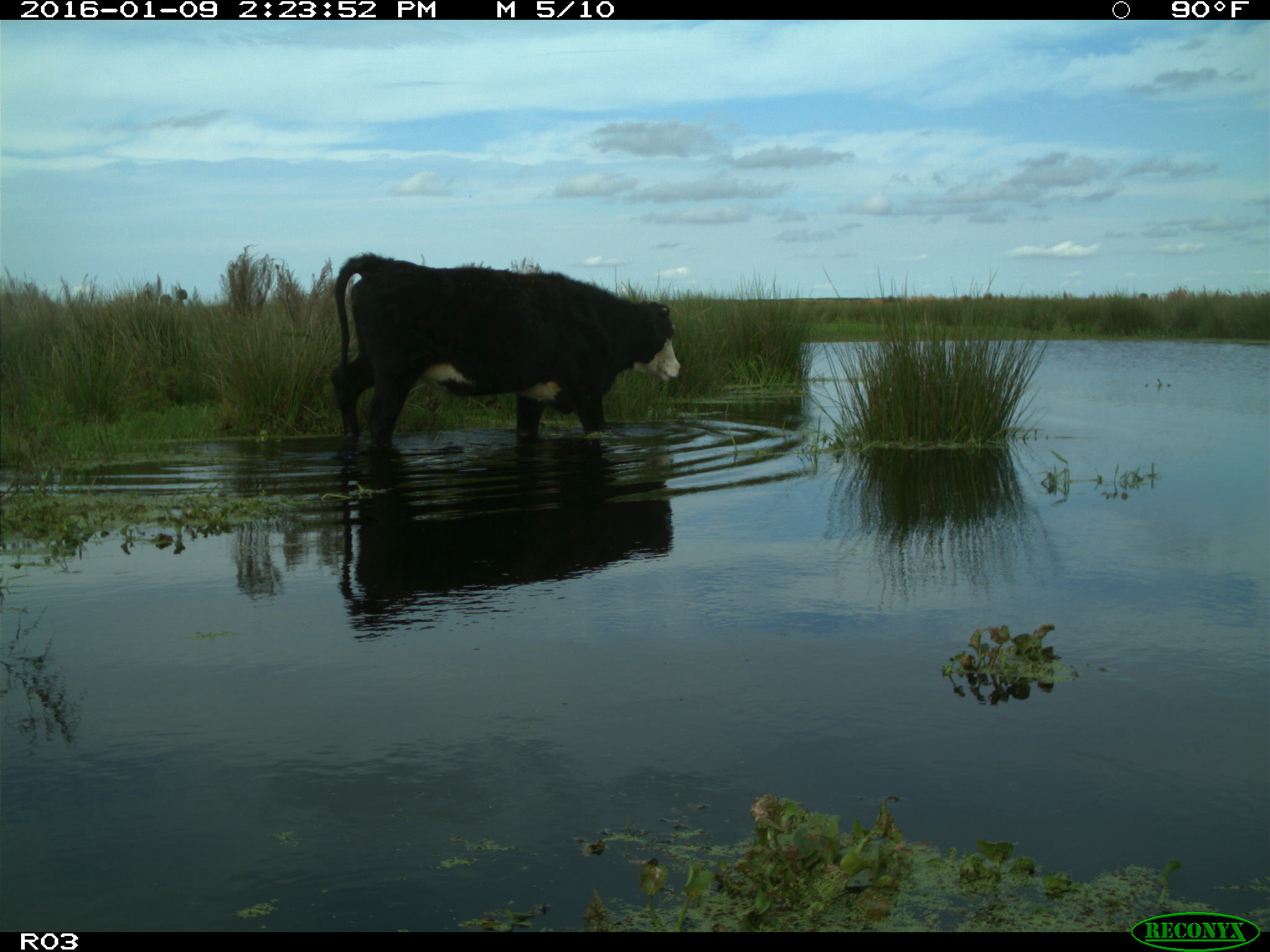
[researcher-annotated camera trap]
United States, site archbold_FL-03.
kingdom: Animalia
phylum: Chordata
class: Mammalia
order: Artiodactyla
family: Bovidae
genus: Bos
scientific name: Bos taurus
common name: domestic cow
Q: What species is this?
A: Bos taurus (domestic cow).